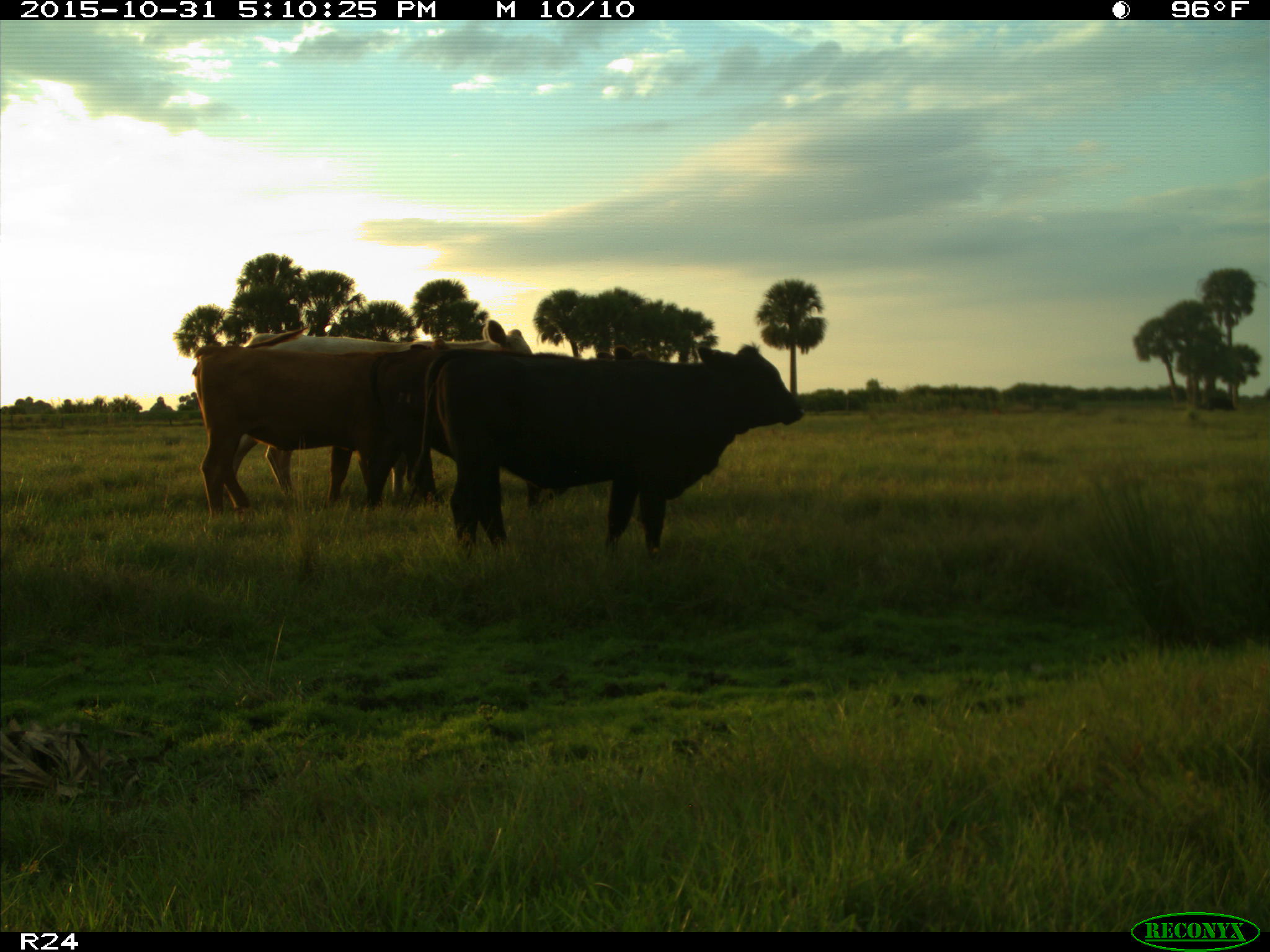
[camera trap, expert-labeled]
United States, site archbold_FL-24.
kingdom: Animalia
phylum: Chordata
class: Mammalia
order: Artiodactyla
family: Bovidae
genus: Bos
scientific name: Bos taurus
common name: domestic cow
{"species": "Bos taurus (domestic cow)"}